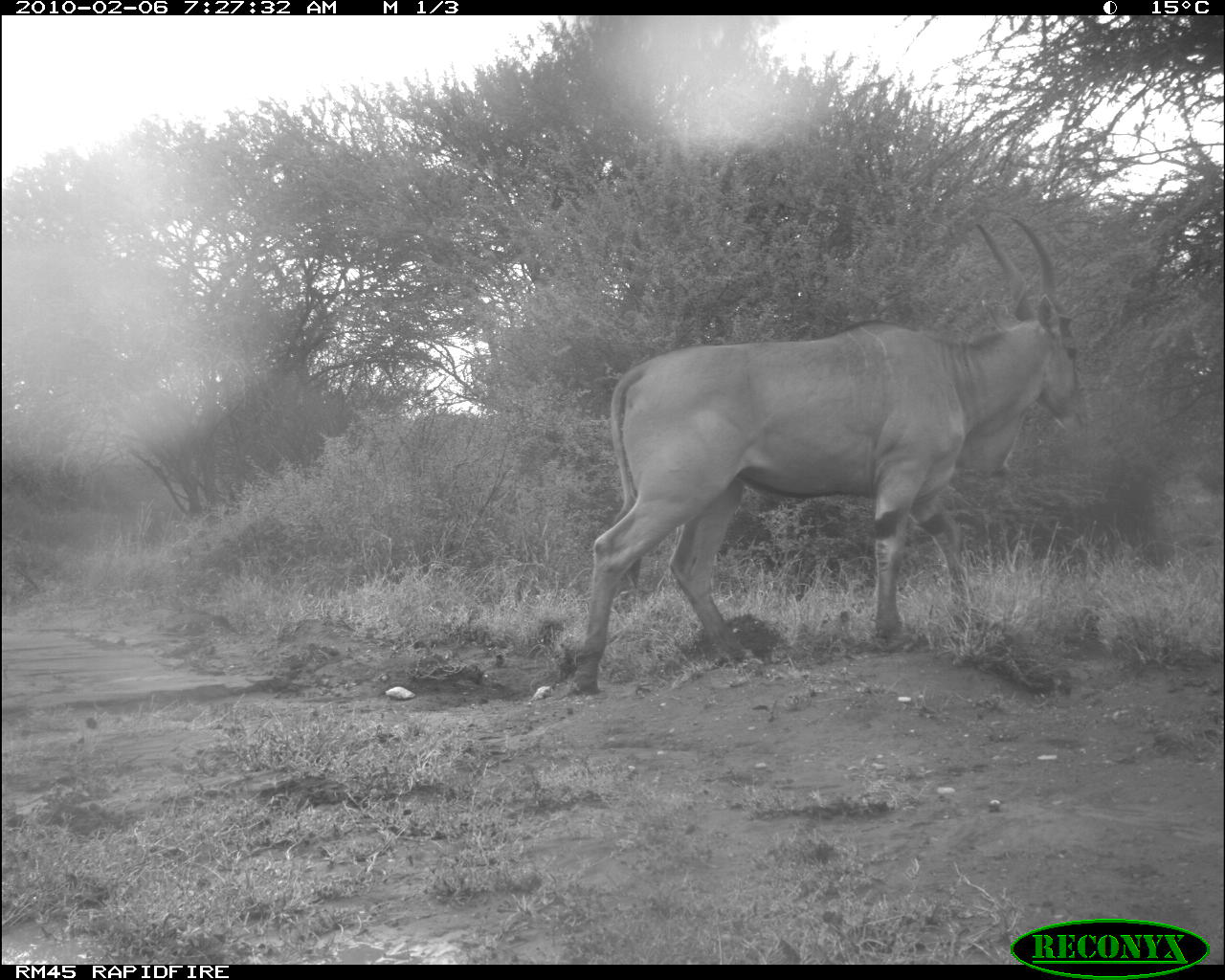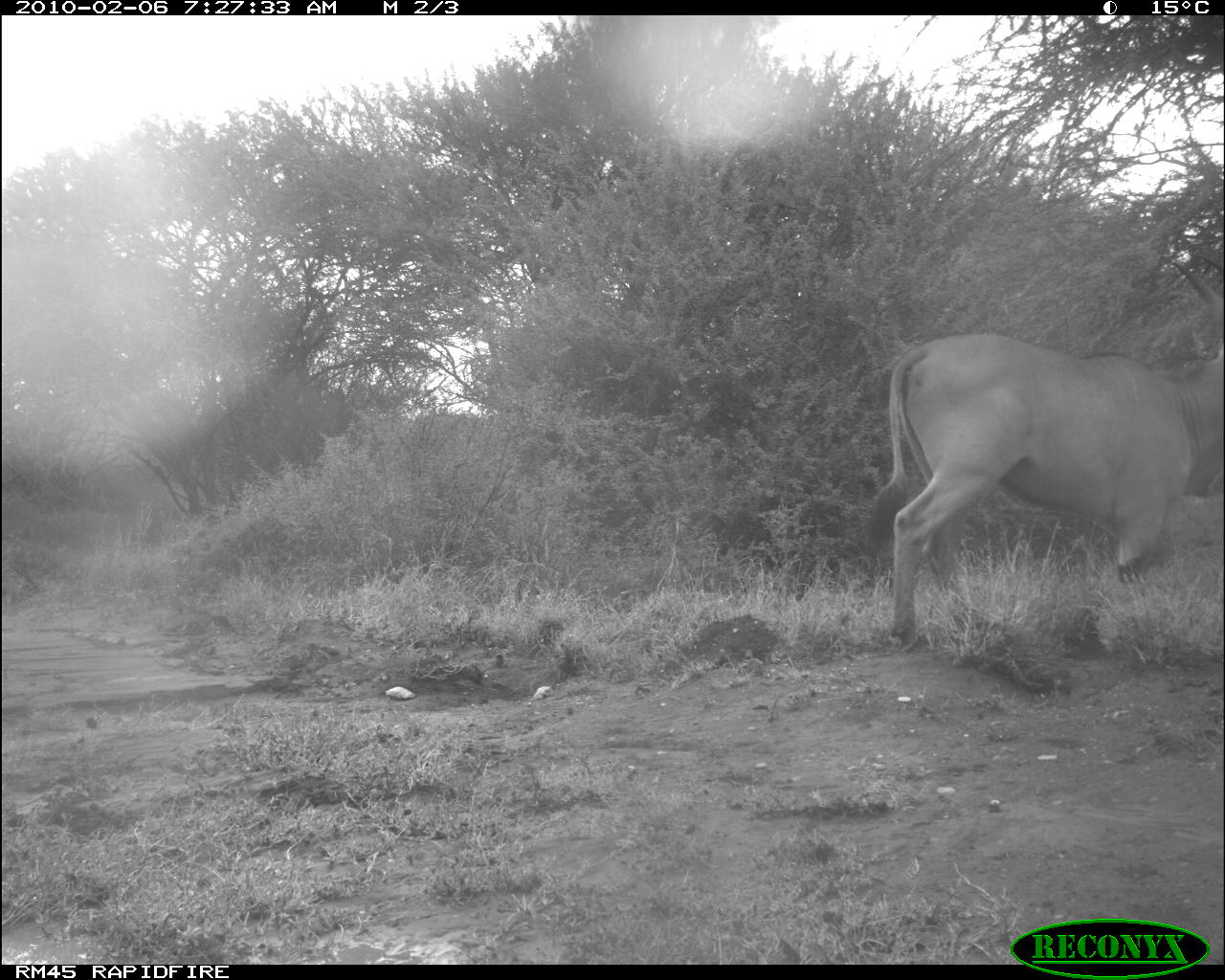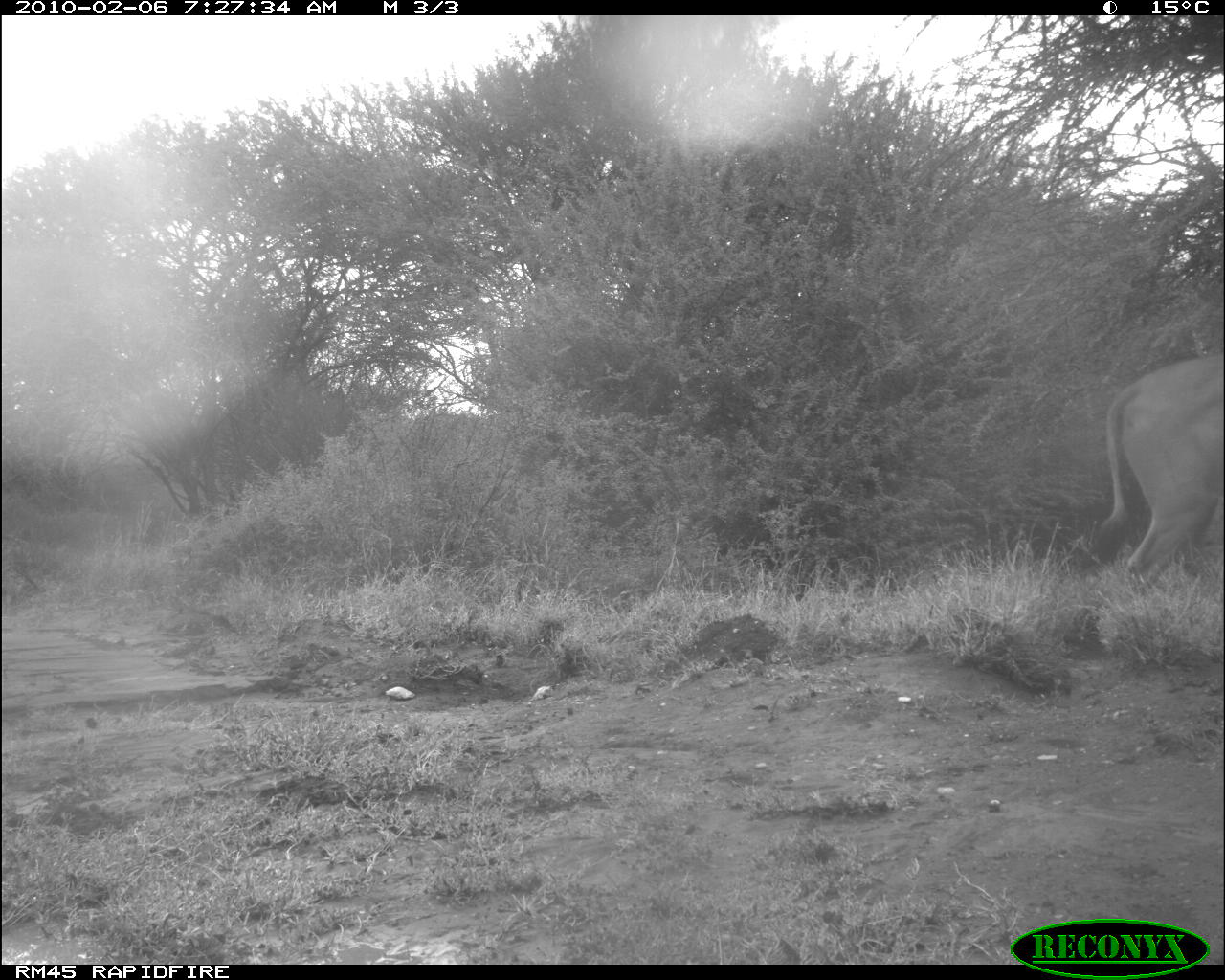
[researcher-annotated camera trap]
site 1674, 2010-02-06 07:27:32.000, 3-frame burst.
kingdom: Animalia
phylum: Chordata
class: Mammalia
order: Artiodactyla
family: Bovidae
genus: Tragelaphus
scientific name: Tragelaphus oryx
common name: eland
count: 1